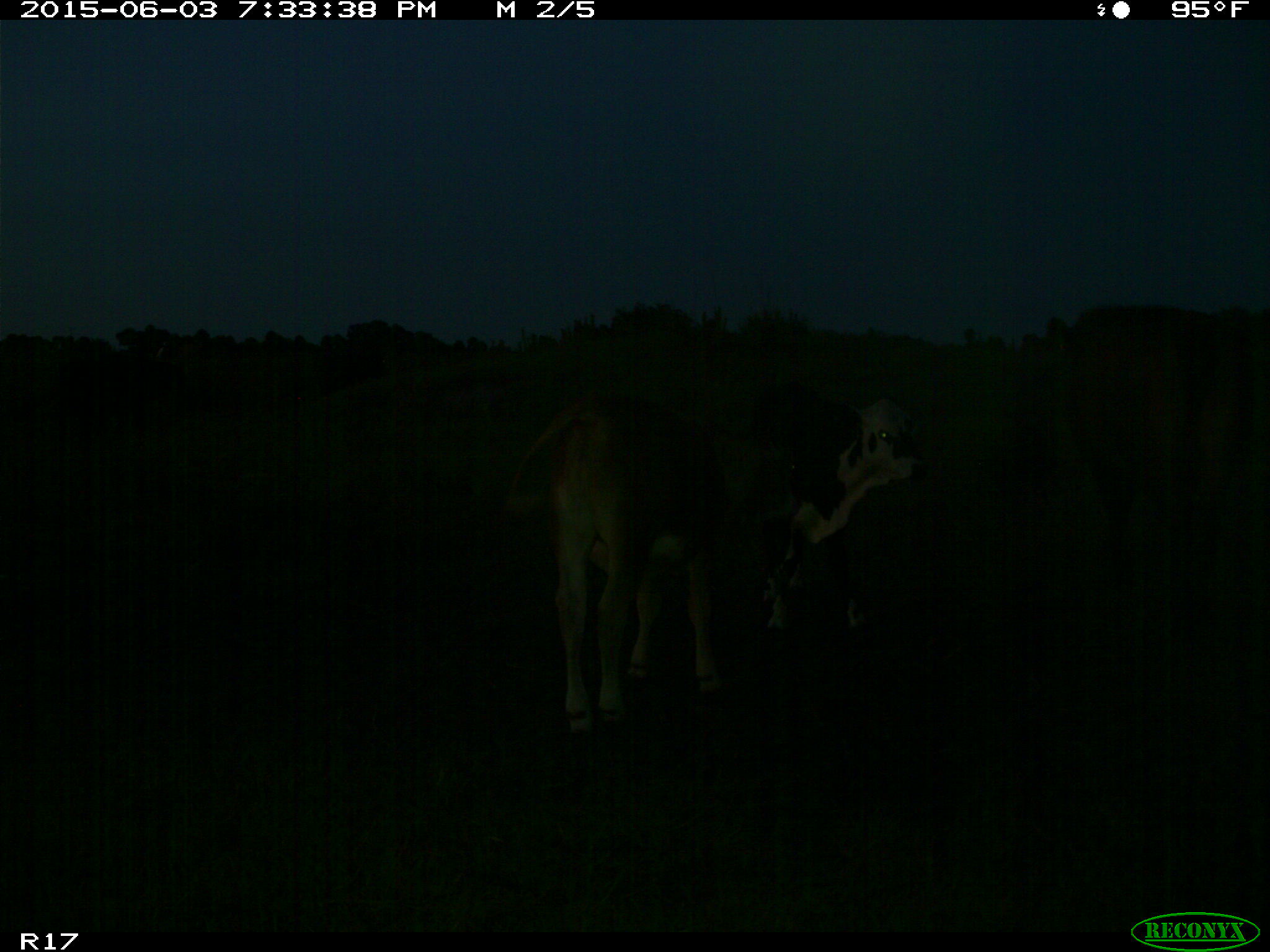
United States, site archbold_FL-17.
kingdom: Animalia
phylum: Chordata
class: Mammalia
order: Artiodactyla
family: Bovidae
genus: Bos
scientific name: Bos taurus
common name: domestic cow